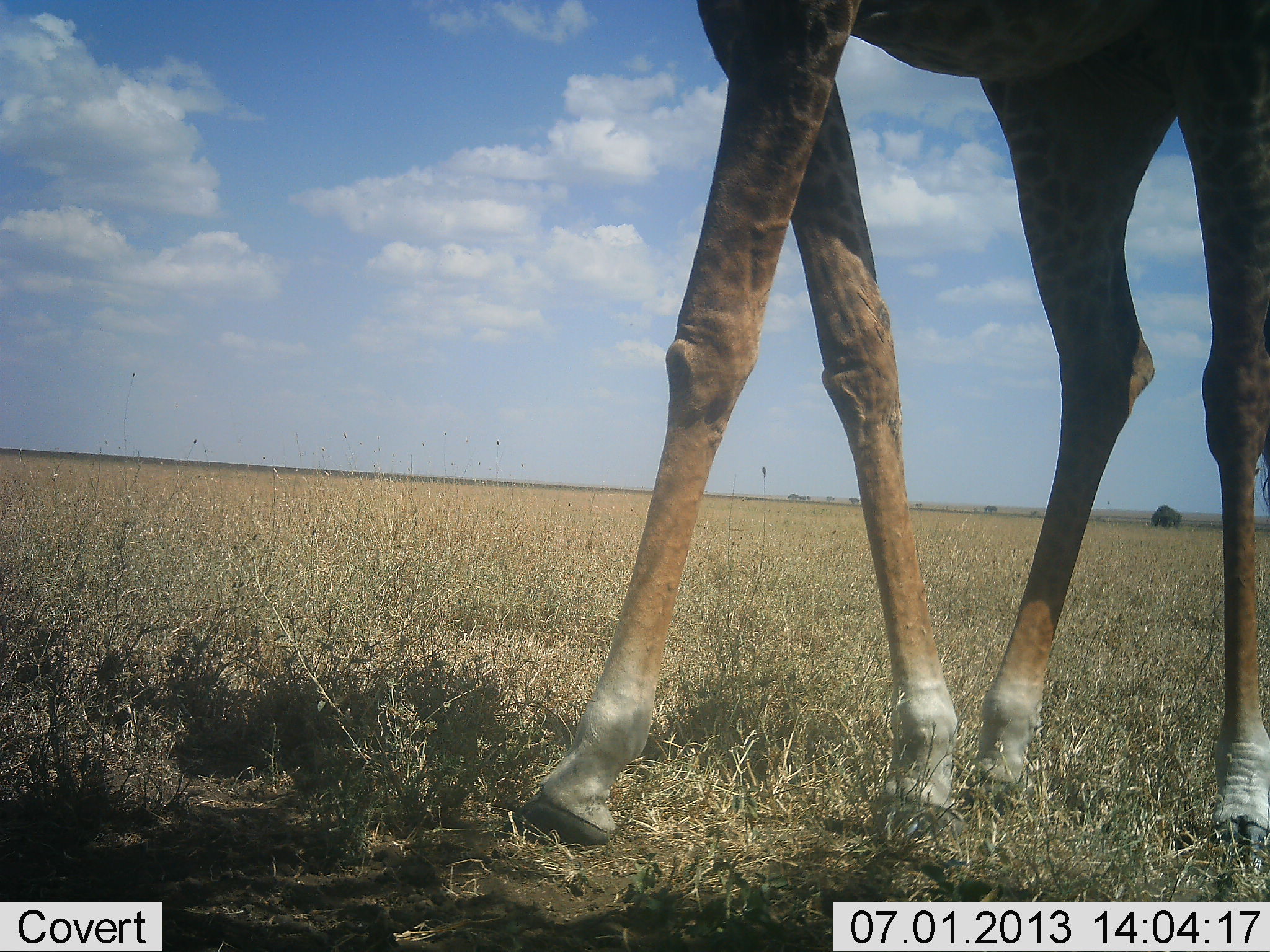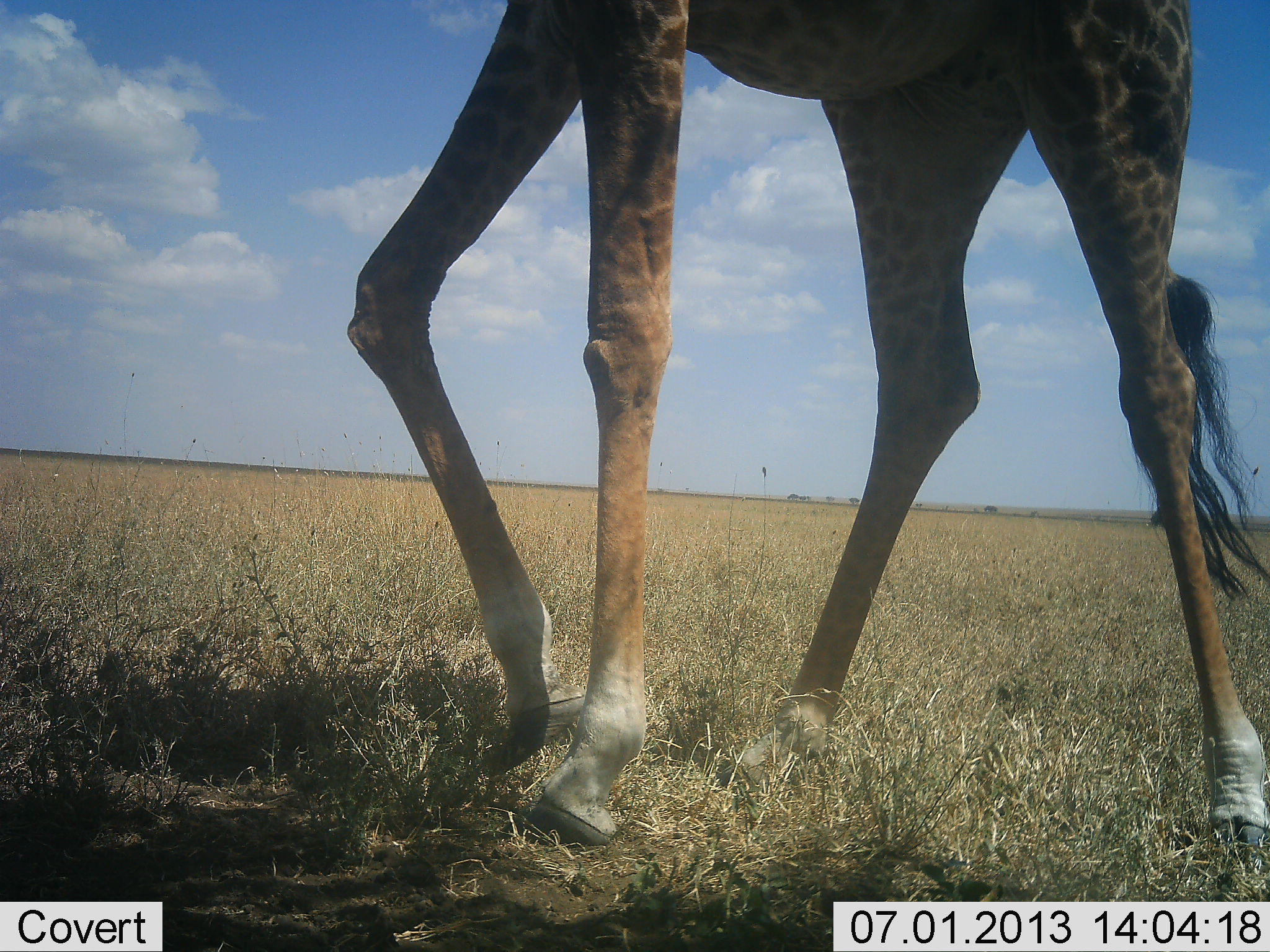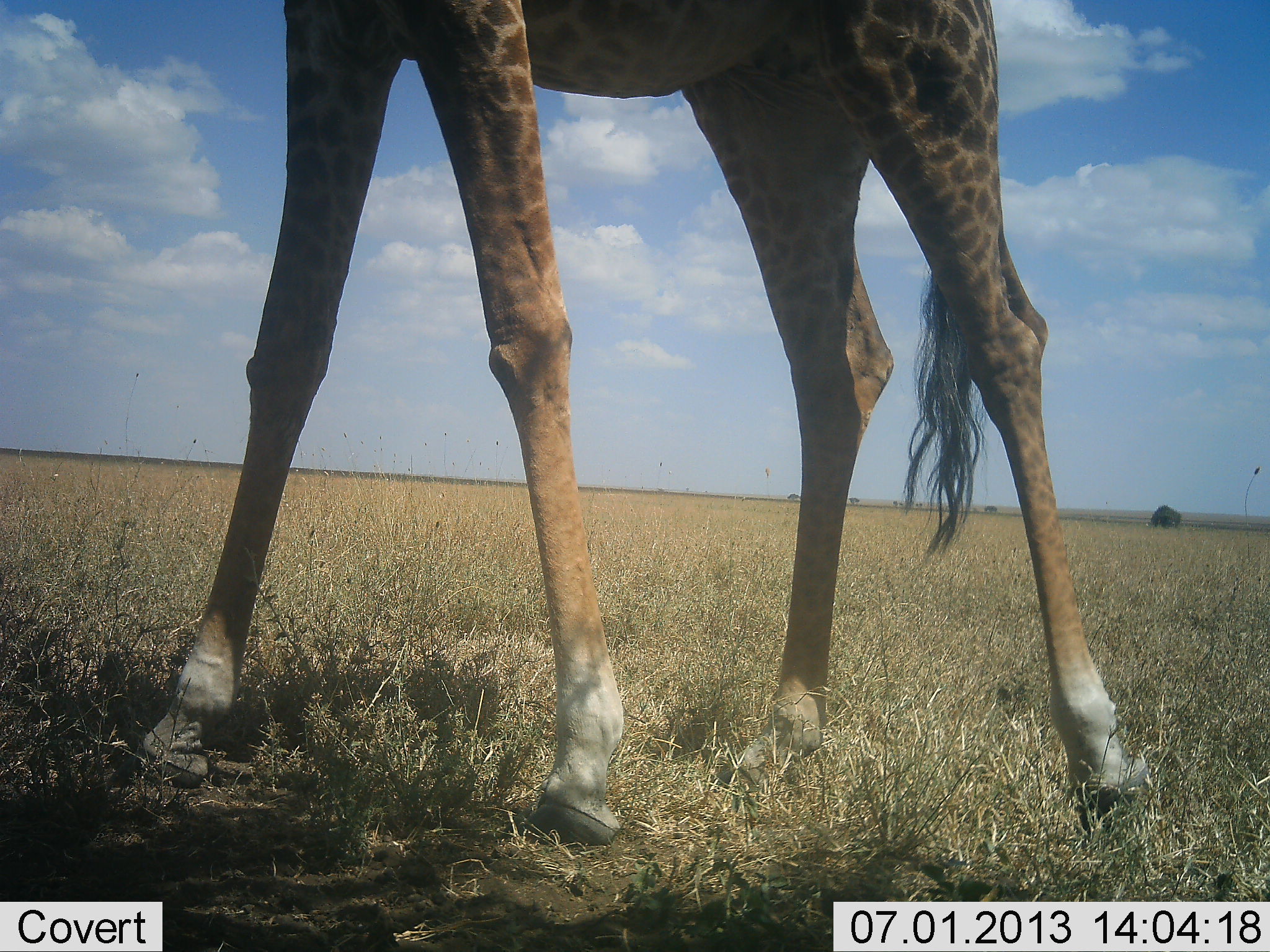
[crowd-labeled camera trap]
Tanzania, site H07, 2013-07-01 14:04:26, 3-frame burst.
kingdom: Animalia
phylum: Chordata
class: Mammalia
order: Artiodactyla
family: Giraffidae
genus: Giraffa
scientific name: Giraffa camelopardalis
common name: giraffe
Giraffe (Giraffa camelopardalis), count 1. Behavior (volunteer vote fractions): standing 8%, resting 0%, moving 100%, interacting 0%. Young present (vote fraction): 0%. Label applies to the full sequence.